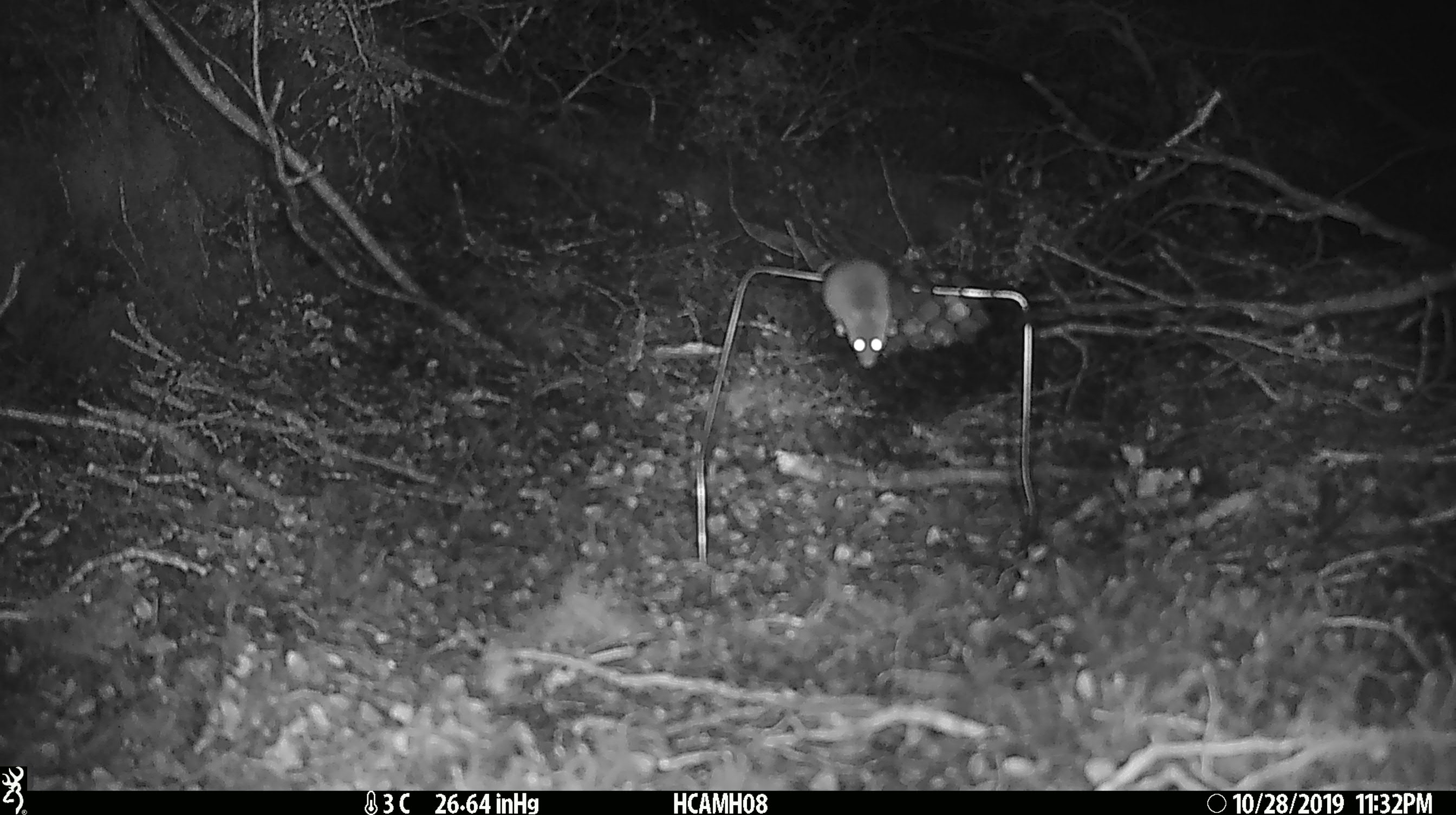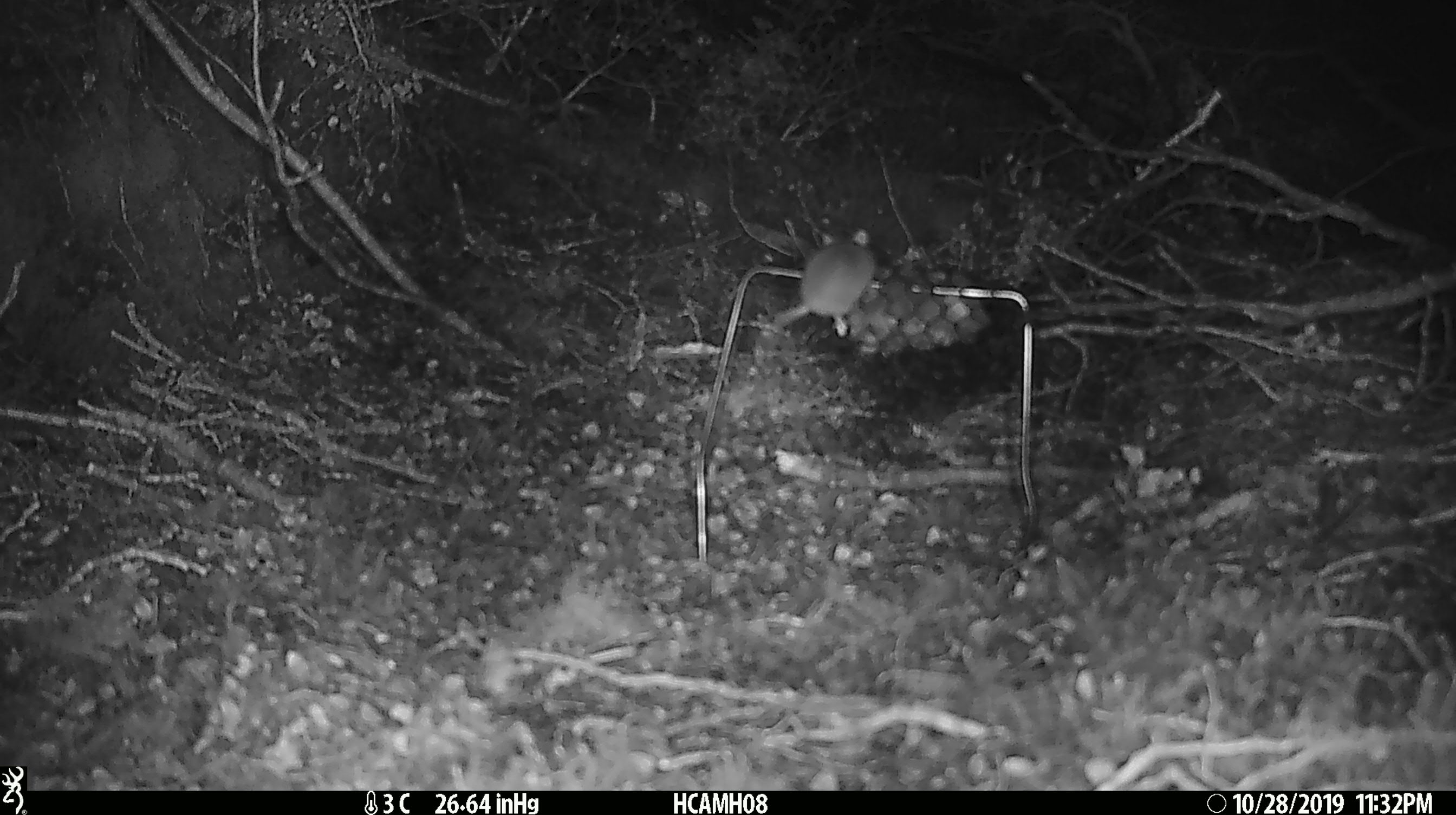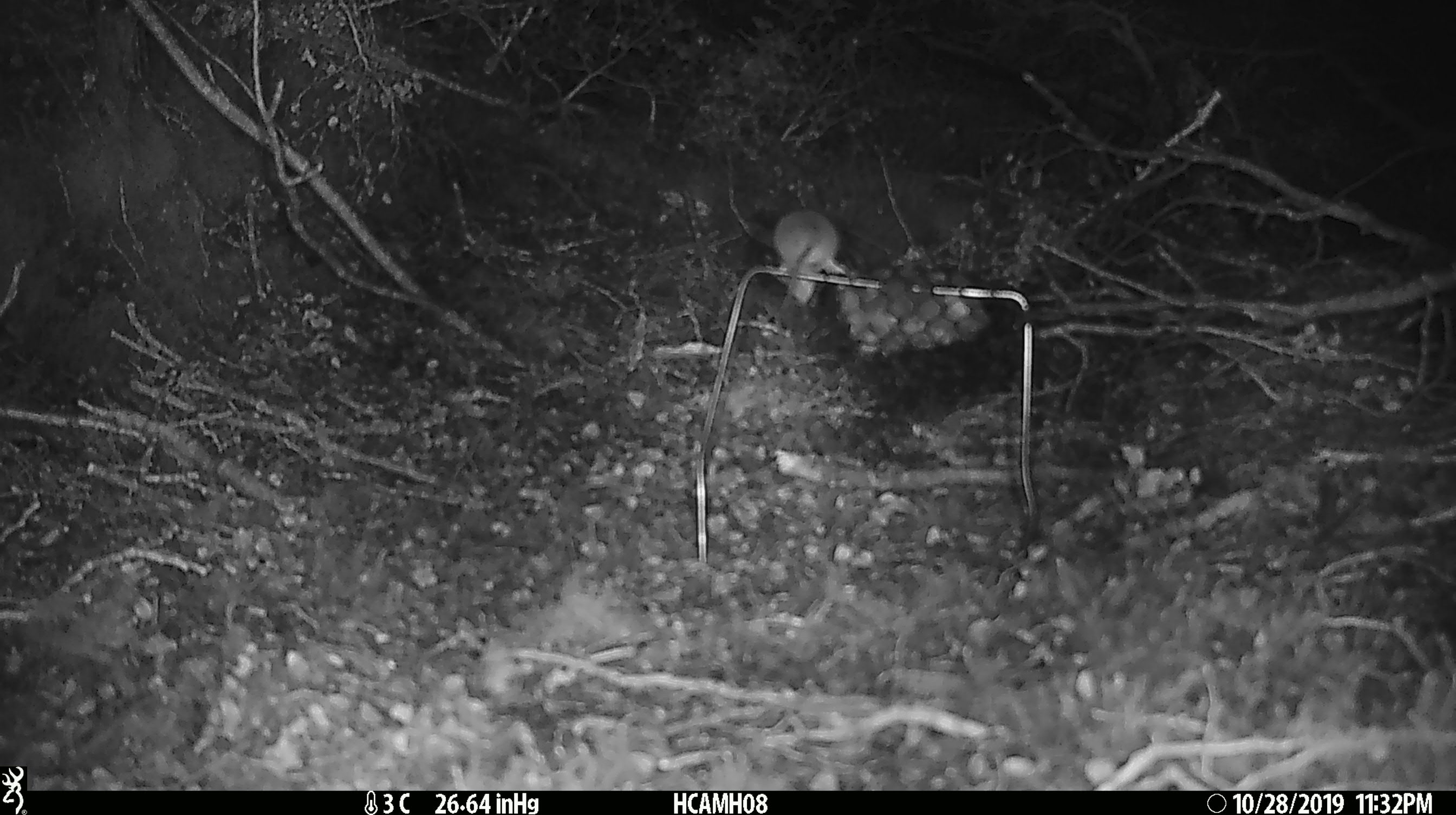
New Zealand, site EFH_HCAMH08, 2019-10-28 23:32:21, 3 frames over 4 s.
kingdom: Animalia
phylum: Chordata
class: Mammalia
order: Rodentia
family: Muridae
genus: Mus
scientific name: Mus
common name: mouse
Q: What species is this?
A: Mouse (Mus).